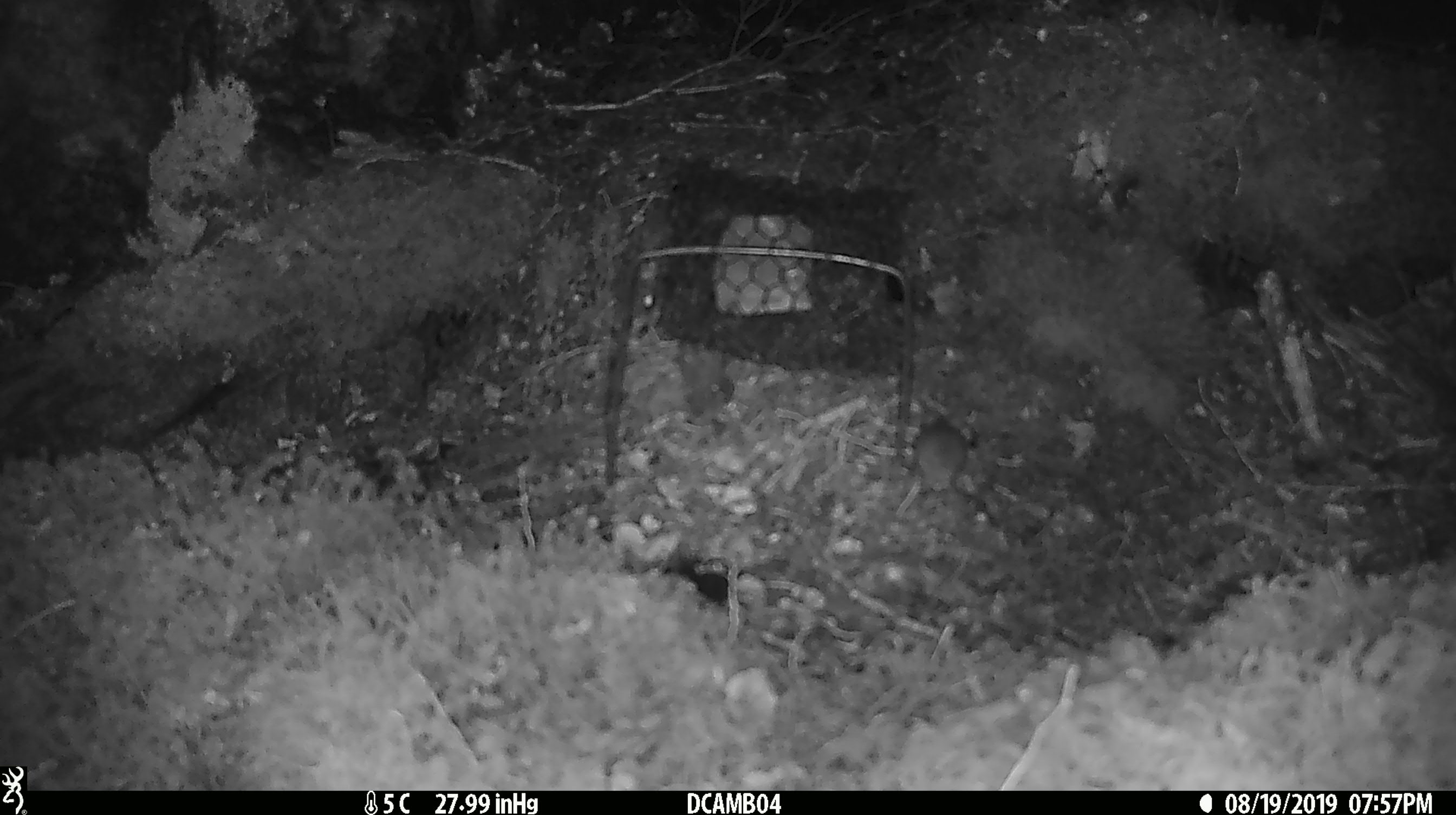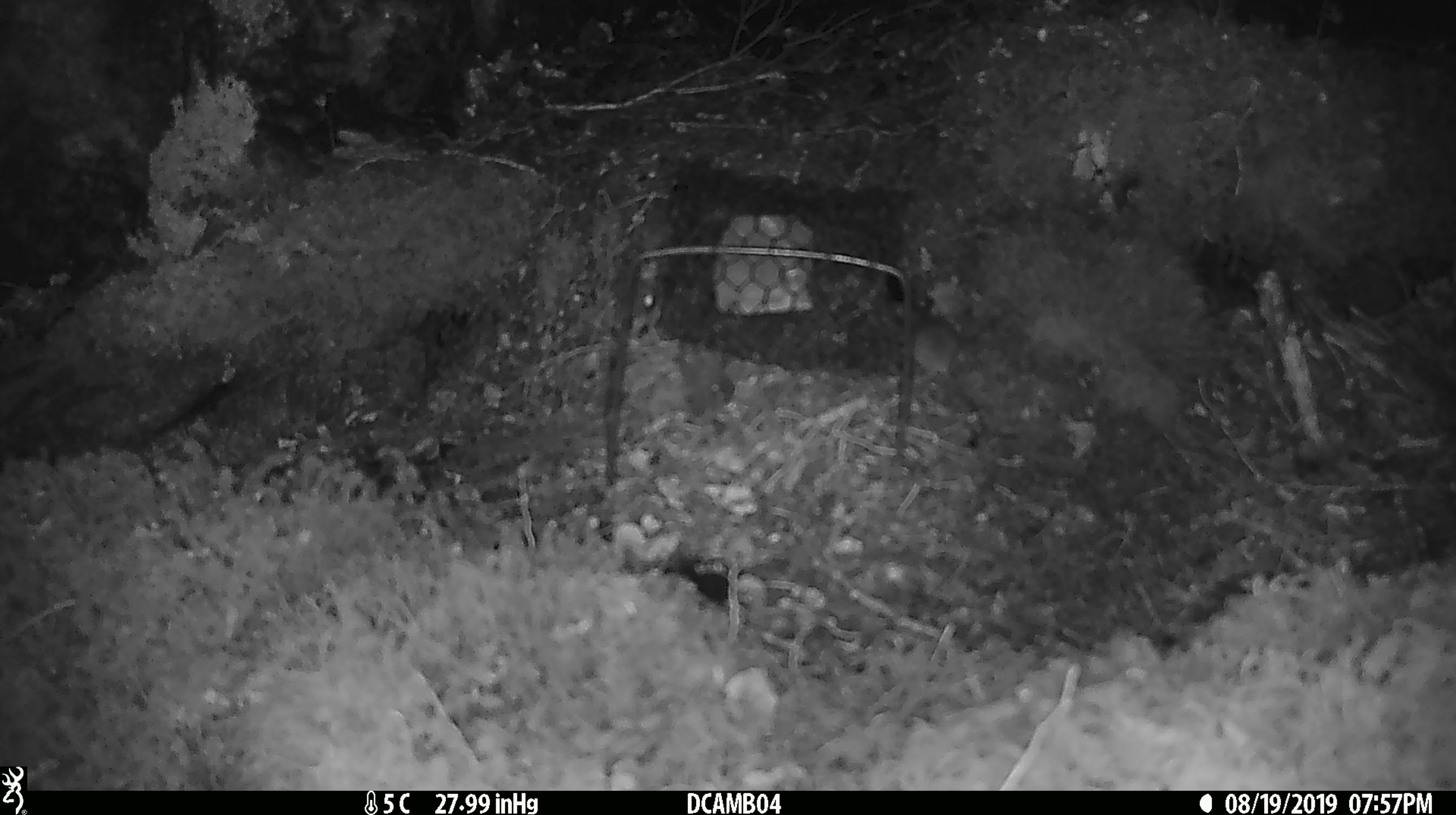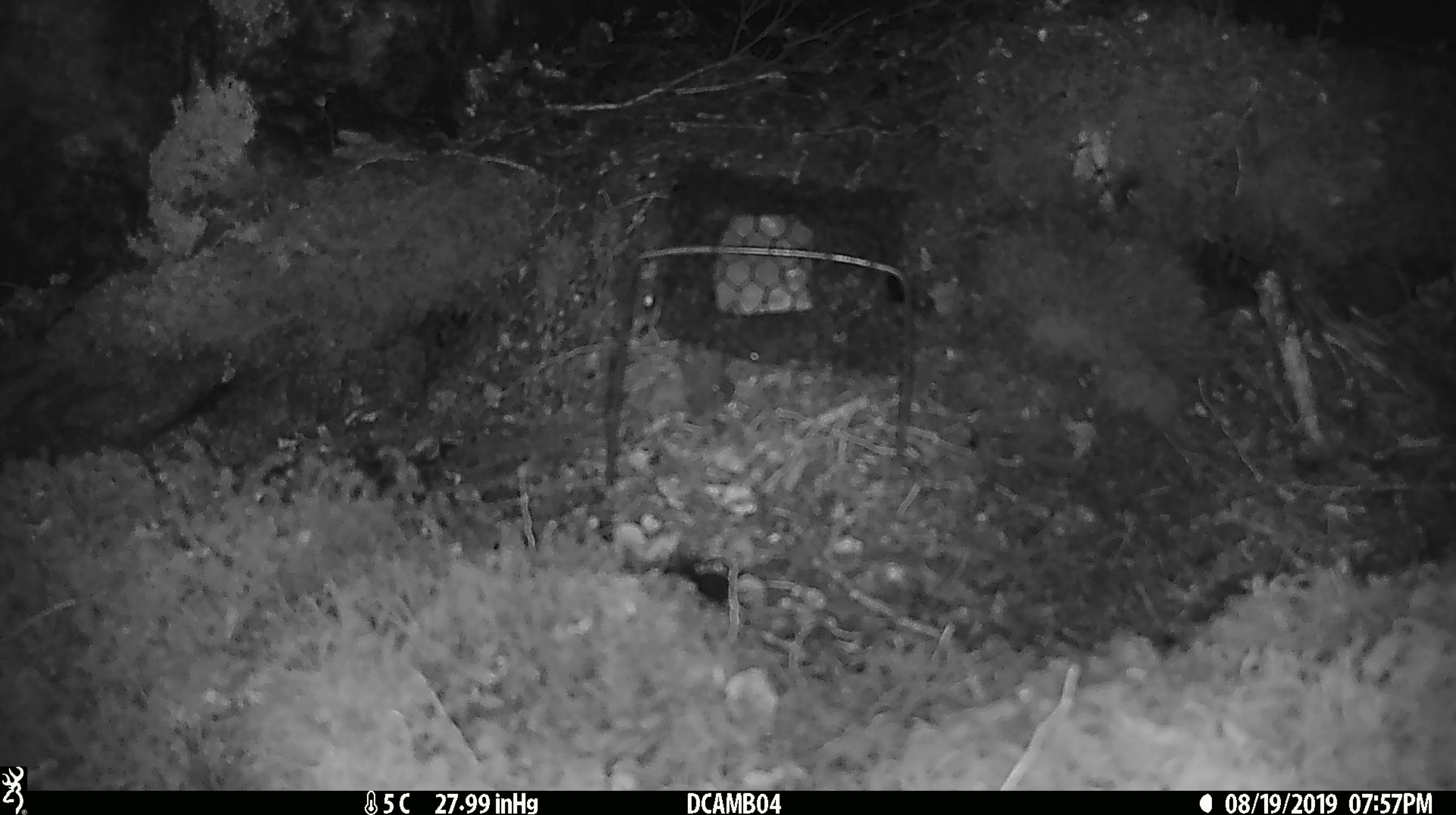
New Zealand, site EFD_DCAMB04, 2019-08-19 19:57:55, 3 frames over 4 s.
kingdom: Animalia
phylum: Chordata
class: Mammalia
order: Rodentia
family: Muridae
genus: Mus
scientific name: Mus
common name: mouse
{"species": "mouse (Mus)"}